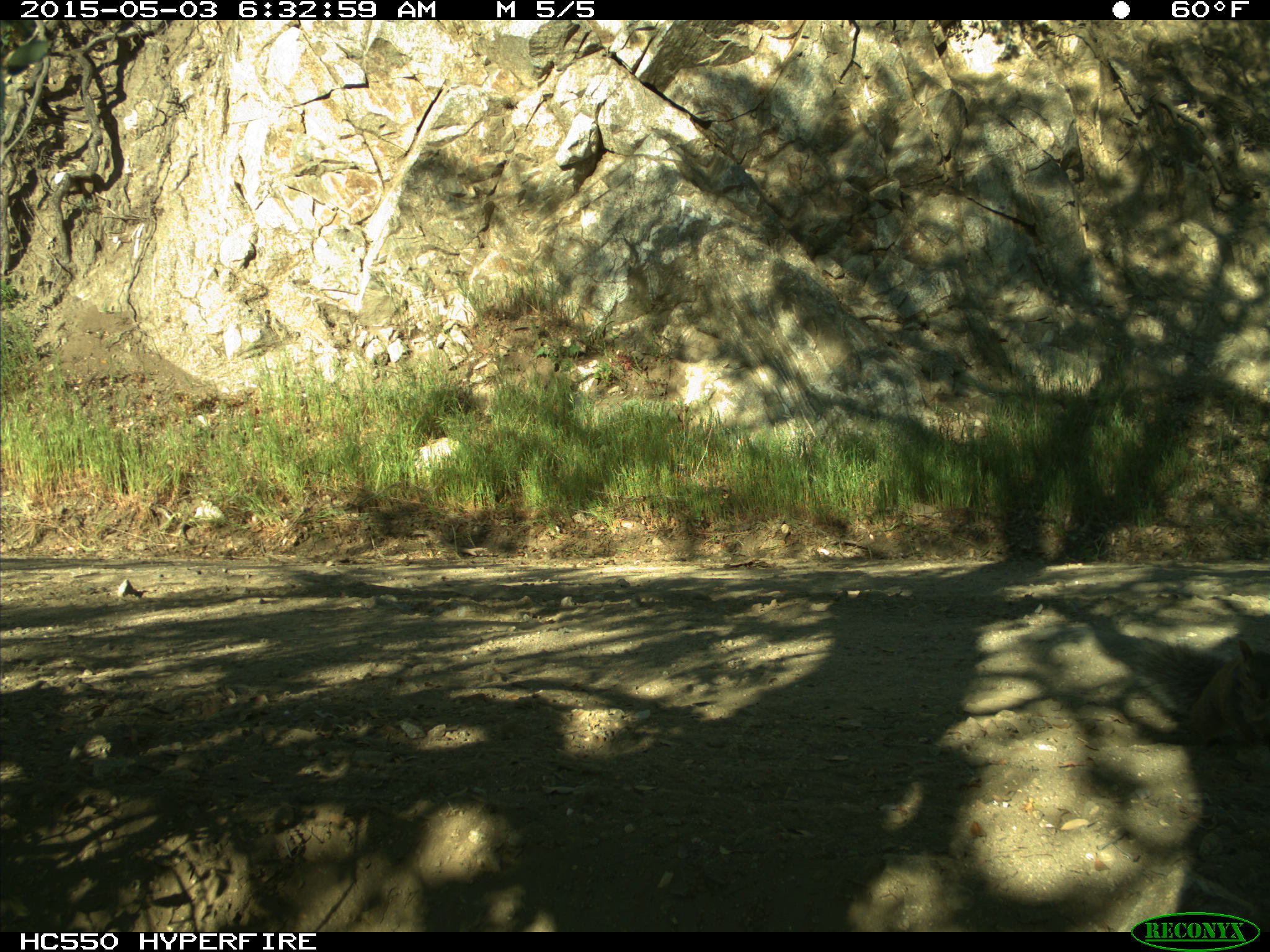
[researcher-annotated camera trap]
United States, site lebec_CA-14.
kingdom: Animalia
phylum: Chordata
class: Mammalia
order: Rodentia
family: Sciuridae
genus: Sciurus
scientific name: Sciurus carolinensis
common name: eastern gray squirrel